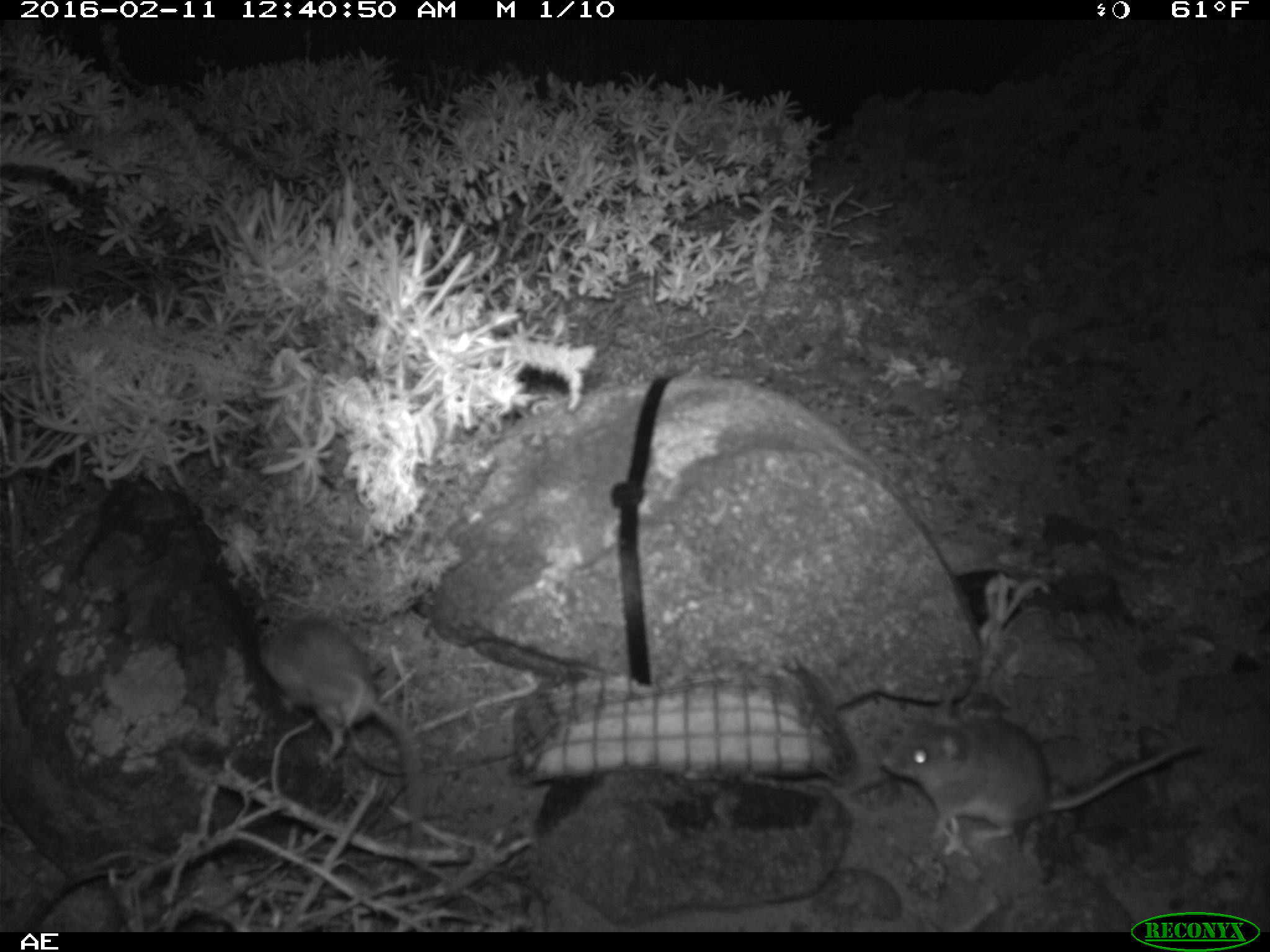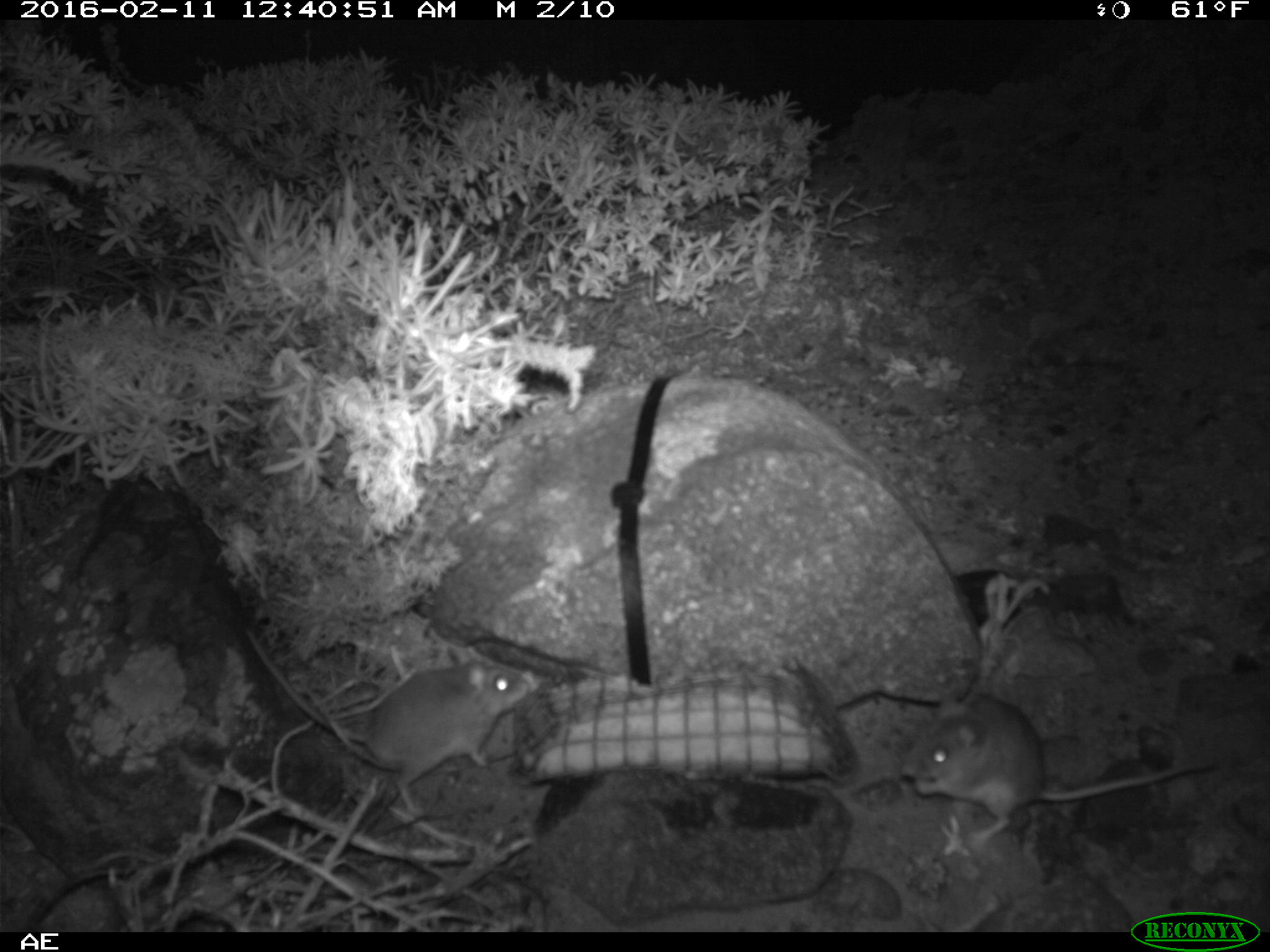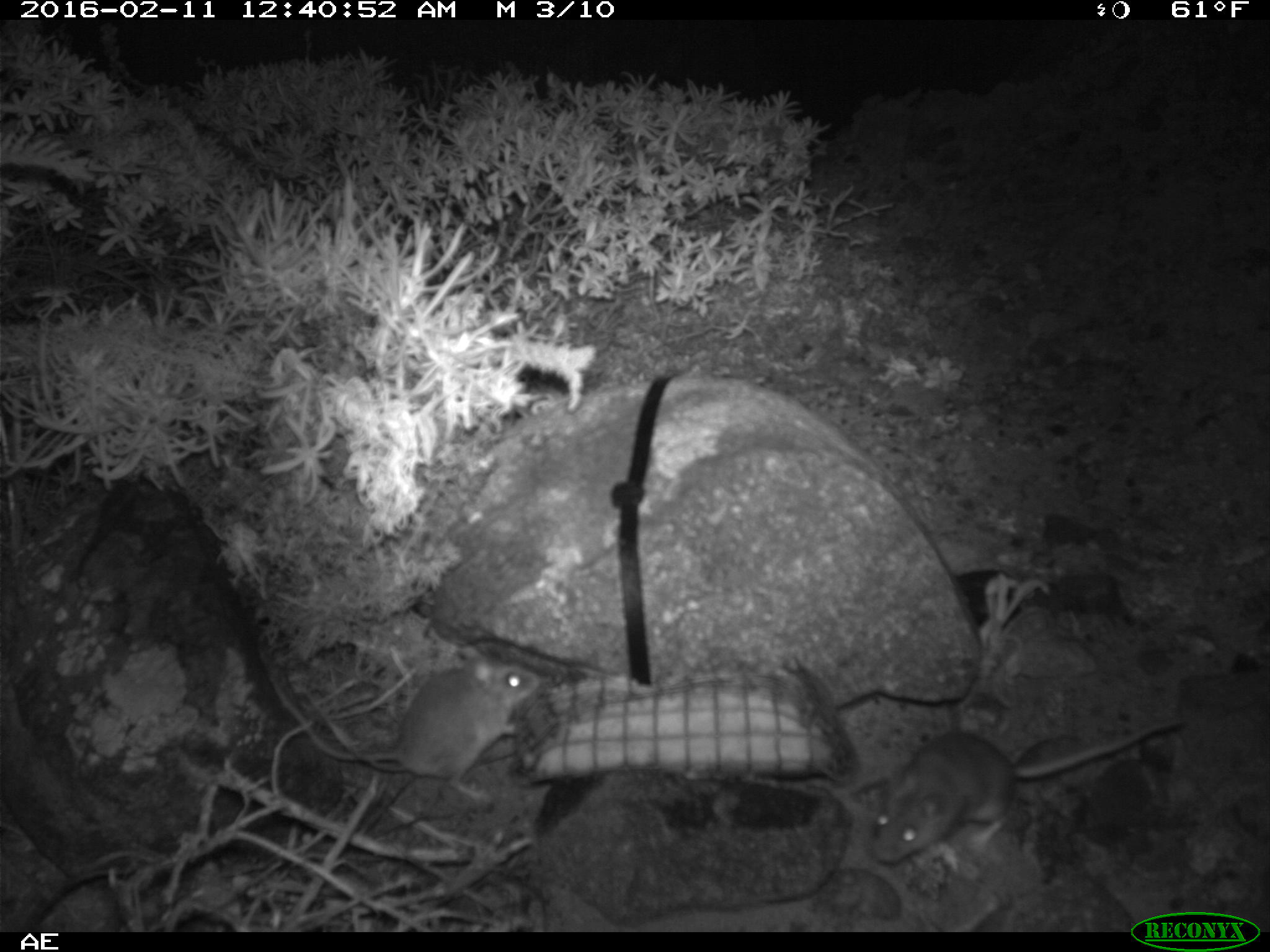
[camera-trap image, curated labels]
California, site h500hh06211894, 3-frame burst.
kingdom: Animalia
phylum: Chordata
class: Mammalia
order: Rodentia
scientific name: Rodentia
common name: rodent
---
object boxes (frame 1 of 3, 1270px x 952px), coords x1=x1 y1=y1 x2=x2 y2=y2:
rodent: x1=882 y1=703 x2=1199 y2=856; x1=258 y1=620 x2=422 y2=848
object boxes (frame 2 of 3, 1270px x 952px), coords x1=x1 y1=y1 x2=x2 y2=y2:
rodent: x1=895 y1=686 x2=1221 y2=850; x1=241 y1=625 x2=533 y2=808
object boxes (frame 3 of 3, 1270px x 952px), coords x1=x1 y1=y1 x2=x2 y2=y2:
rodent: x1=869 y1=715 x2=1184 y2=864; x1=269 y1=645 x2=540 y2=809